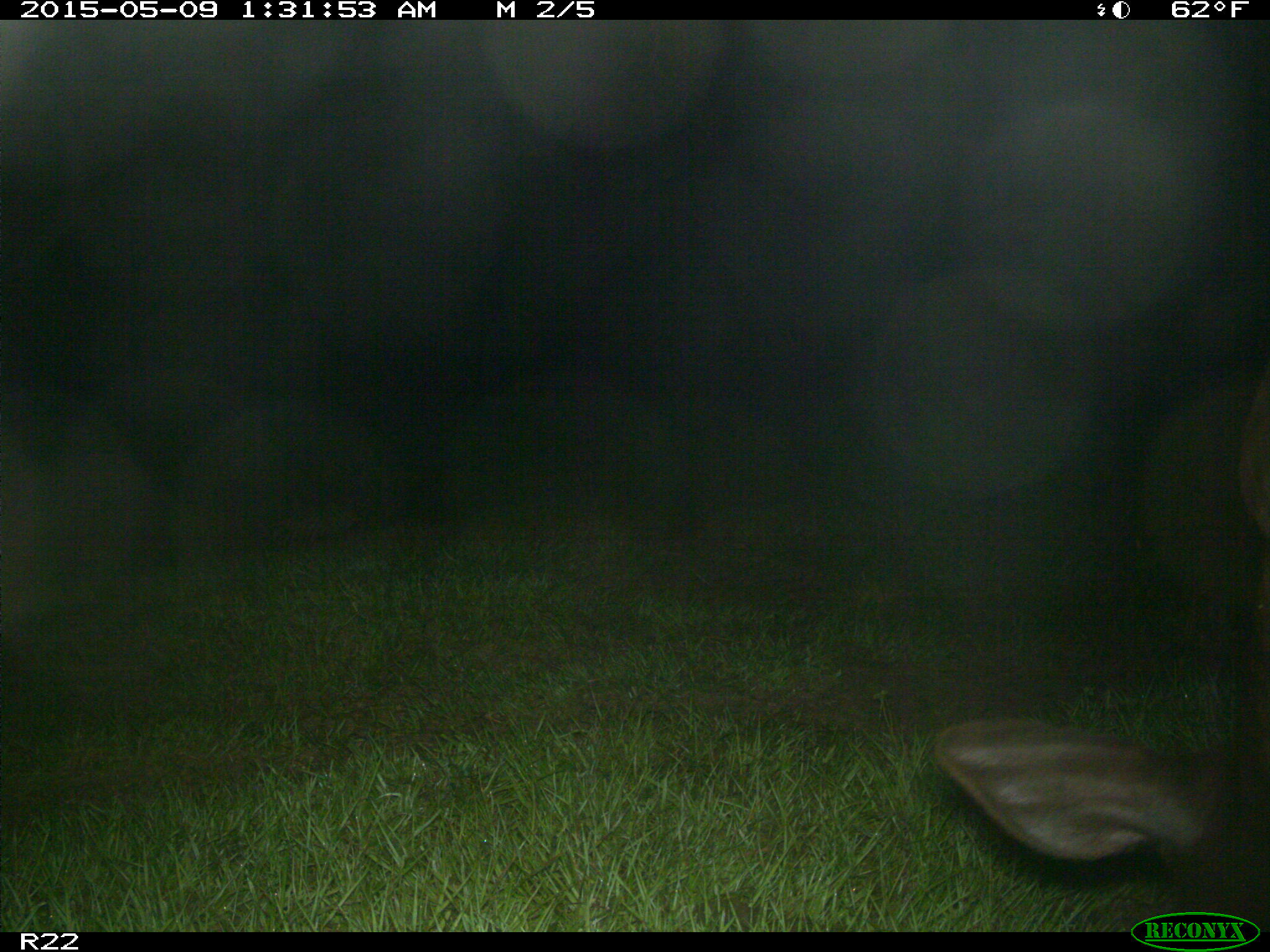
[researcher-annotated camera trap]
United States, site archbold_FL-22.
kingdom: Animalia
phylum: Chordata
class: Mammalia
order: Artiodactyla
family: Bovidae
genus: Bos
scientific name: Bos taurus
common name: domestic cow